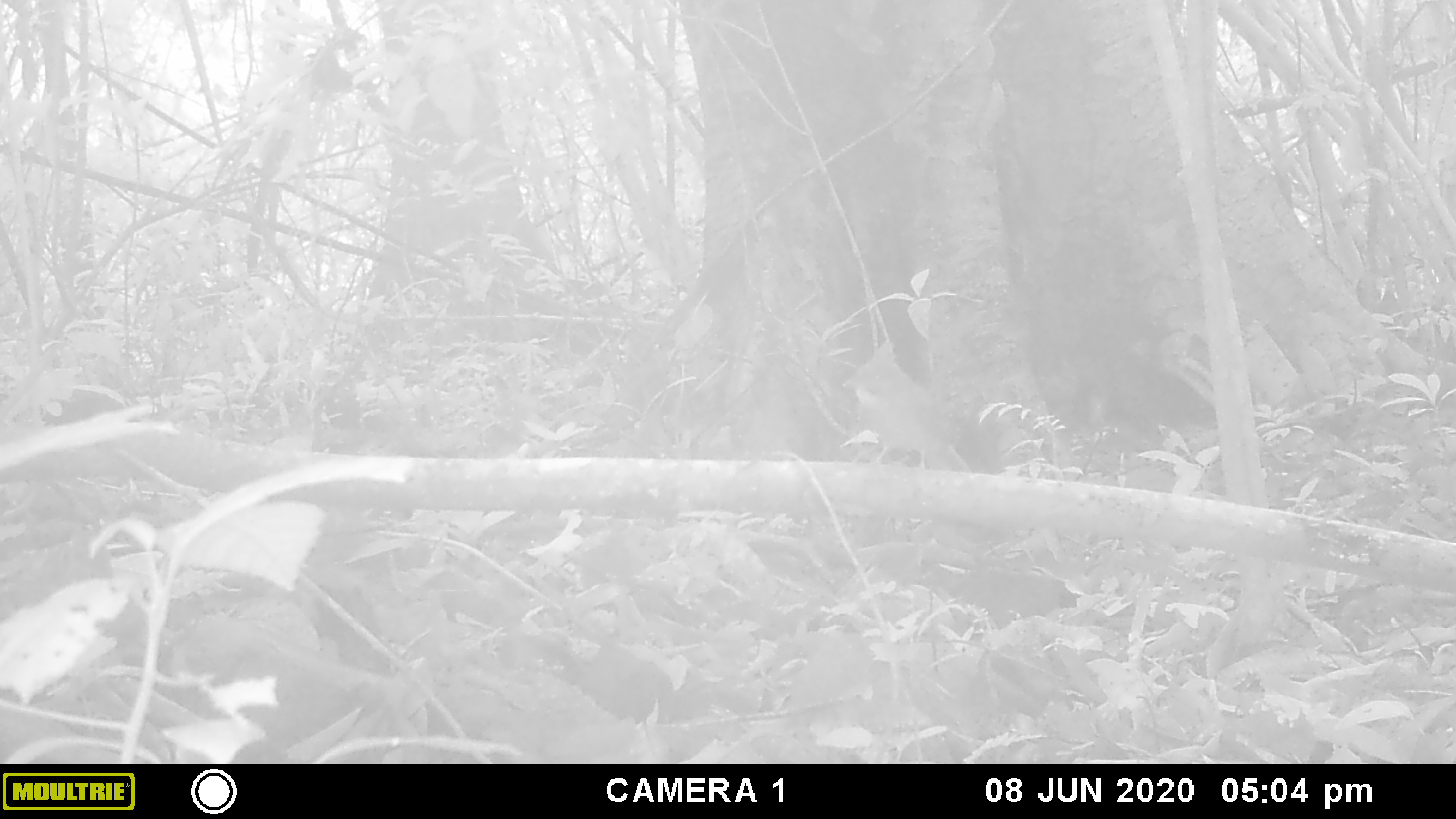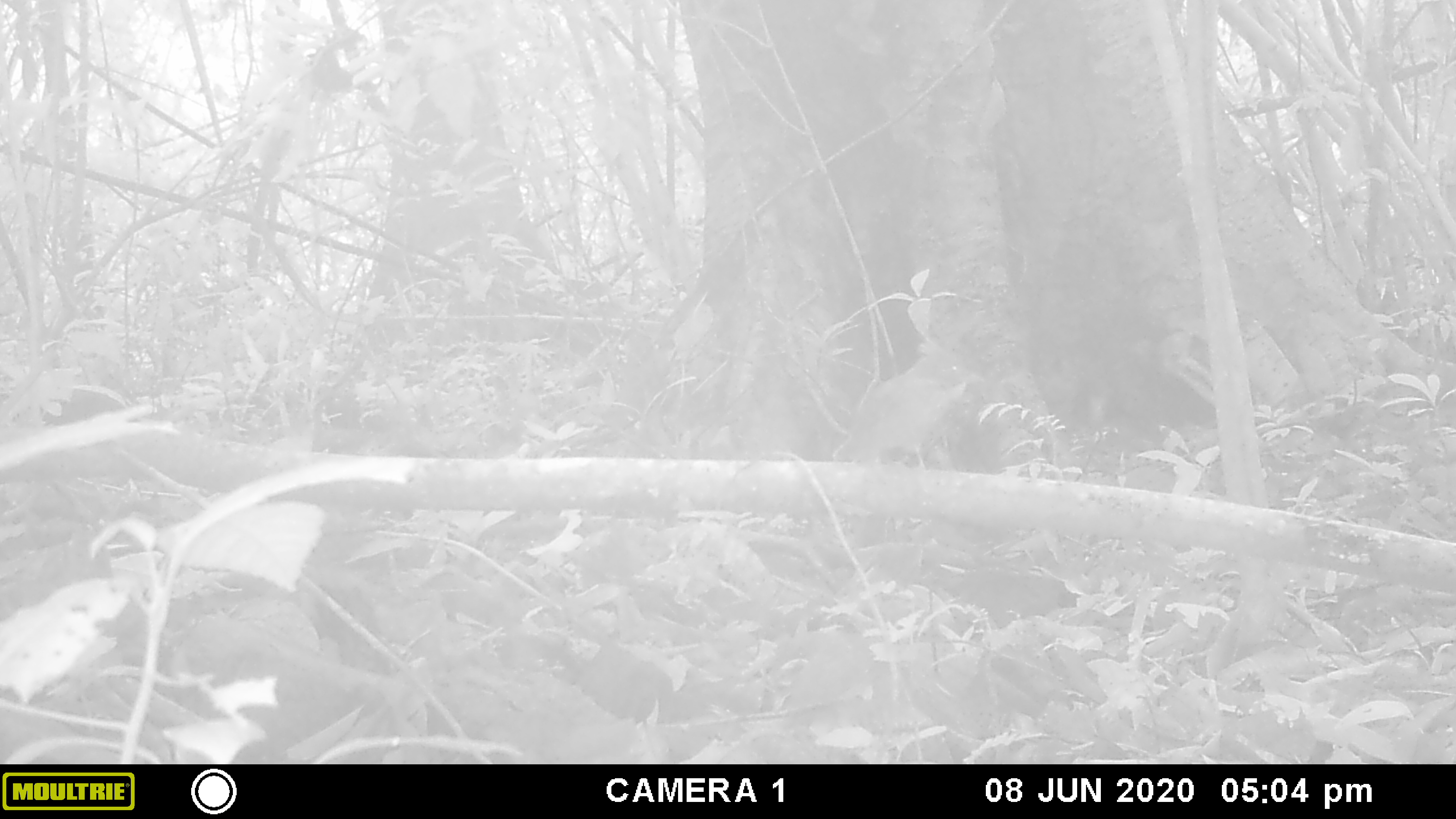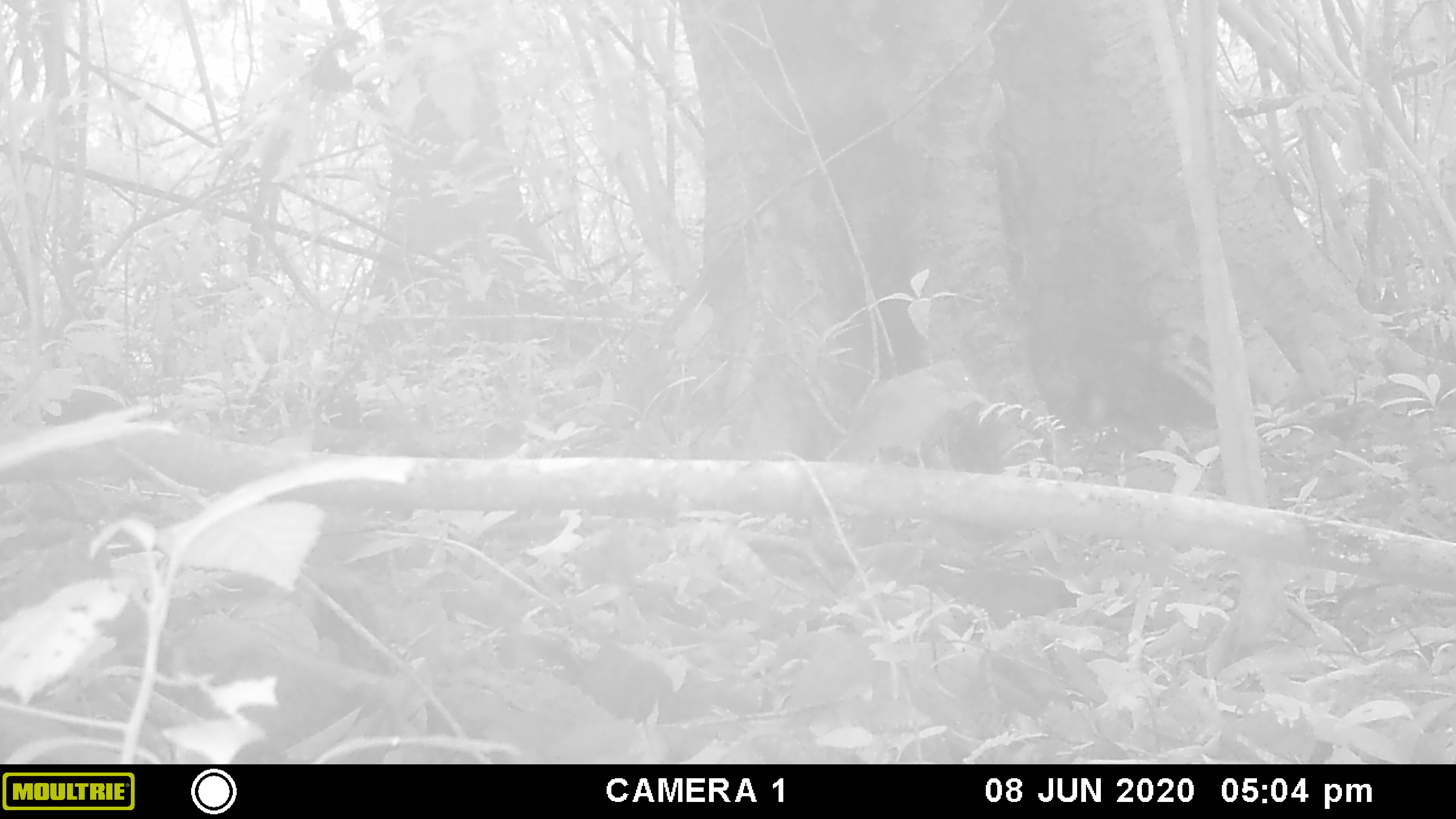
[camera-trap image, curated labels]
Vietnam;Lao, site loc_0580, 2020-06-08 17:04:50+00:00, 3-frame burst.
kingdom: Animalia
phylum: Chordata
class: Aves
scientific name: Aves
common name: bird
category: unidentified bird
Unidentified bird (bird) (Aves). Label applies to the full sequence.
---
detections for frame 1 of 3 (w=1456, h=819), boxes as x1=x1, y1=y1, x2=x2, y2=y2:
unidentified bird: x1=838, y1=341, x2=972, y2=470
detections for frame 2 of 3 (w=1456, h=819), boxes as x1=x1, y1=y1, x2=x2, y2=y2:
unidentified bird: x1=830, y1=349, x2=986, y2=473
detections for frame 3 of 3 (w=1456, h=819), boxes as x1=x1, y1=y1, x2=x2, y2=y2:
unidentified bird: x1=845, y1=359, x2=989, y2=471